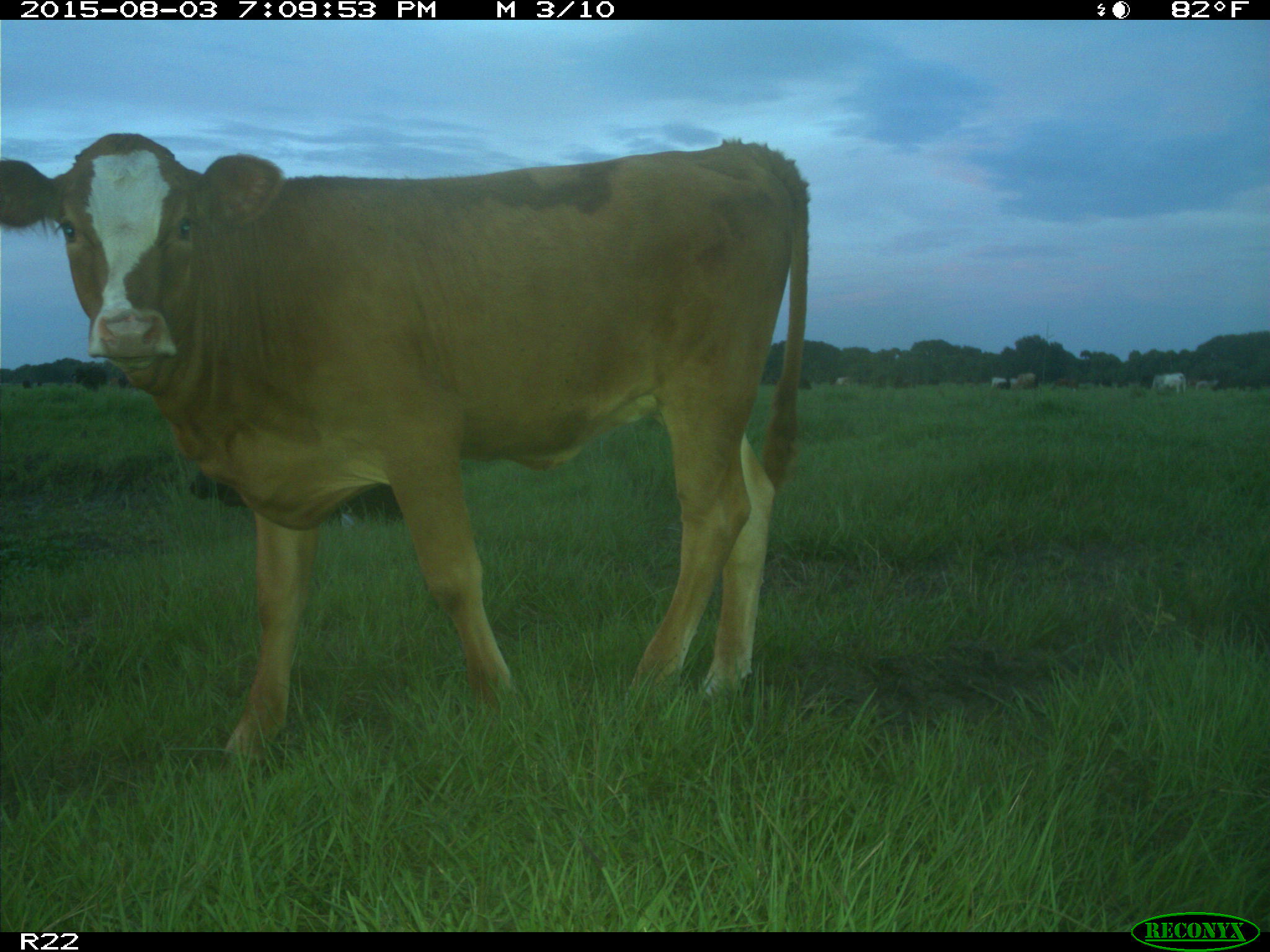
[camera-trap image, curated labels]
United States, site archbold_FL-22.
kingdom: Animalia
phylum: Chordata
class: Mammalia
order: Artiodactyla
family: Bovidae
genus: Bos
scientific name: Bos taurus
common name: domestic cow